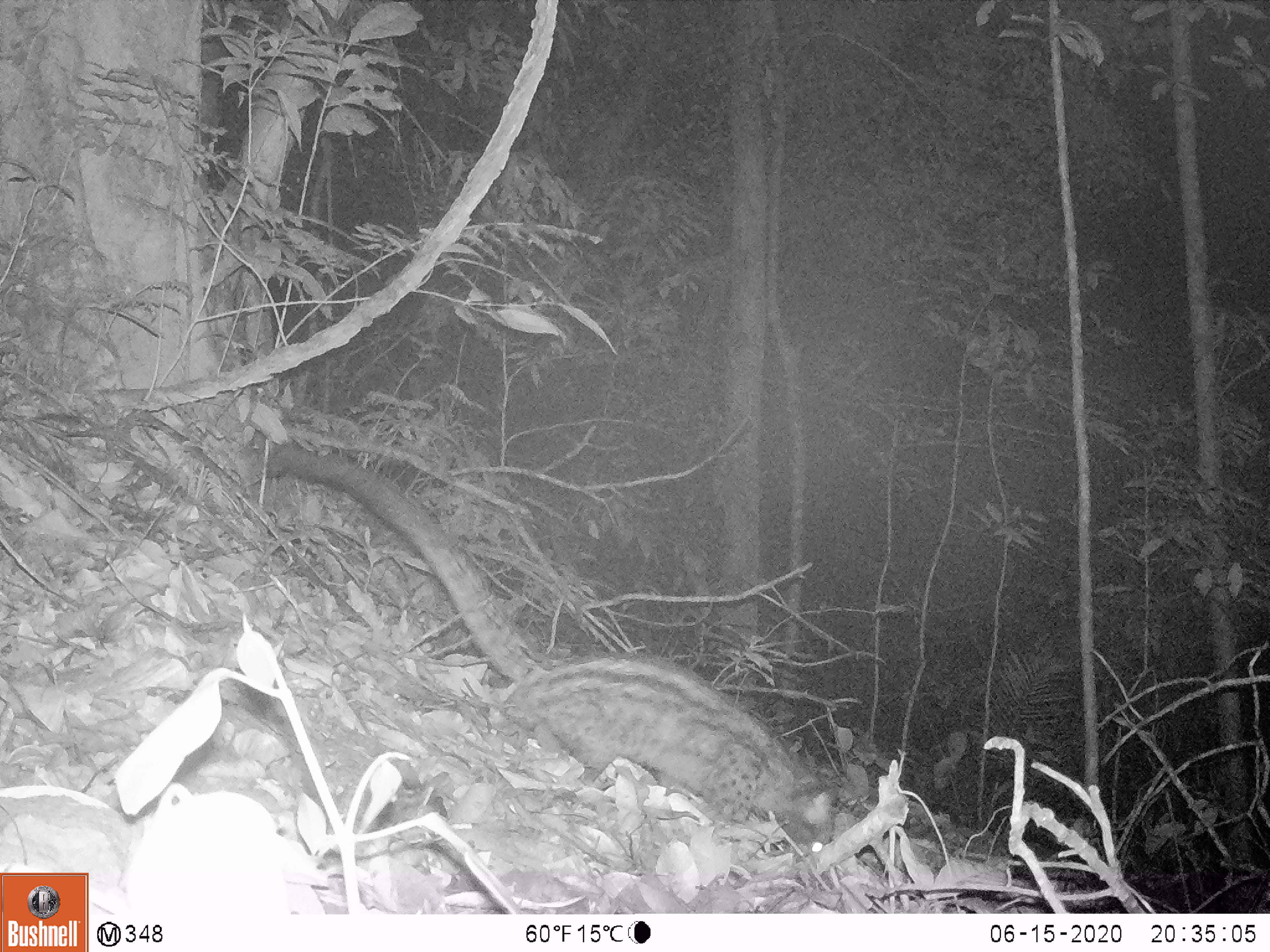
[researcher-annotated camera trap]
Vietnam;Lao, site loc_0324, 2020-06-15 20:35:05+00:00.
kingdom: Animalia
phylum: Chordata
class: Mammalia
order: Carnivora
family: Viverridae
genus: Paradoxurus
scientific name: Paradoxurus hermaphroditus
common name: common palm civet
Common palm civet (Paradoxurus hermaphroditus). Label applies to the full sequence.